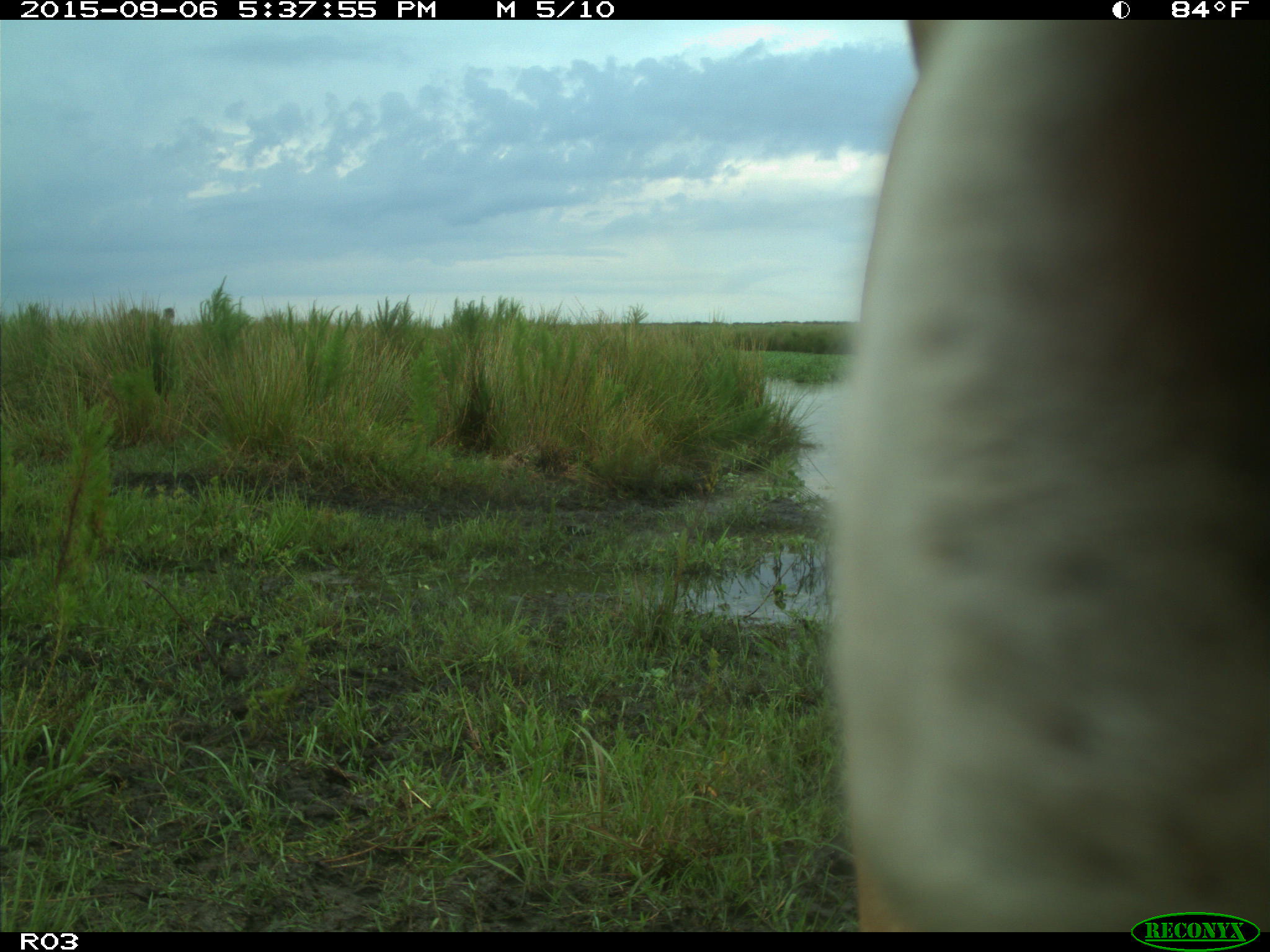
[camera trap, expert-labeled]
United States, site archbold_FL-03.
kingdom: Animalia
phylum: Chordata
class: Mammalia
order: Artiodactyla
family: Bovidae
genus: Bos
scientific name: Bos taurus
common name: domestic cow